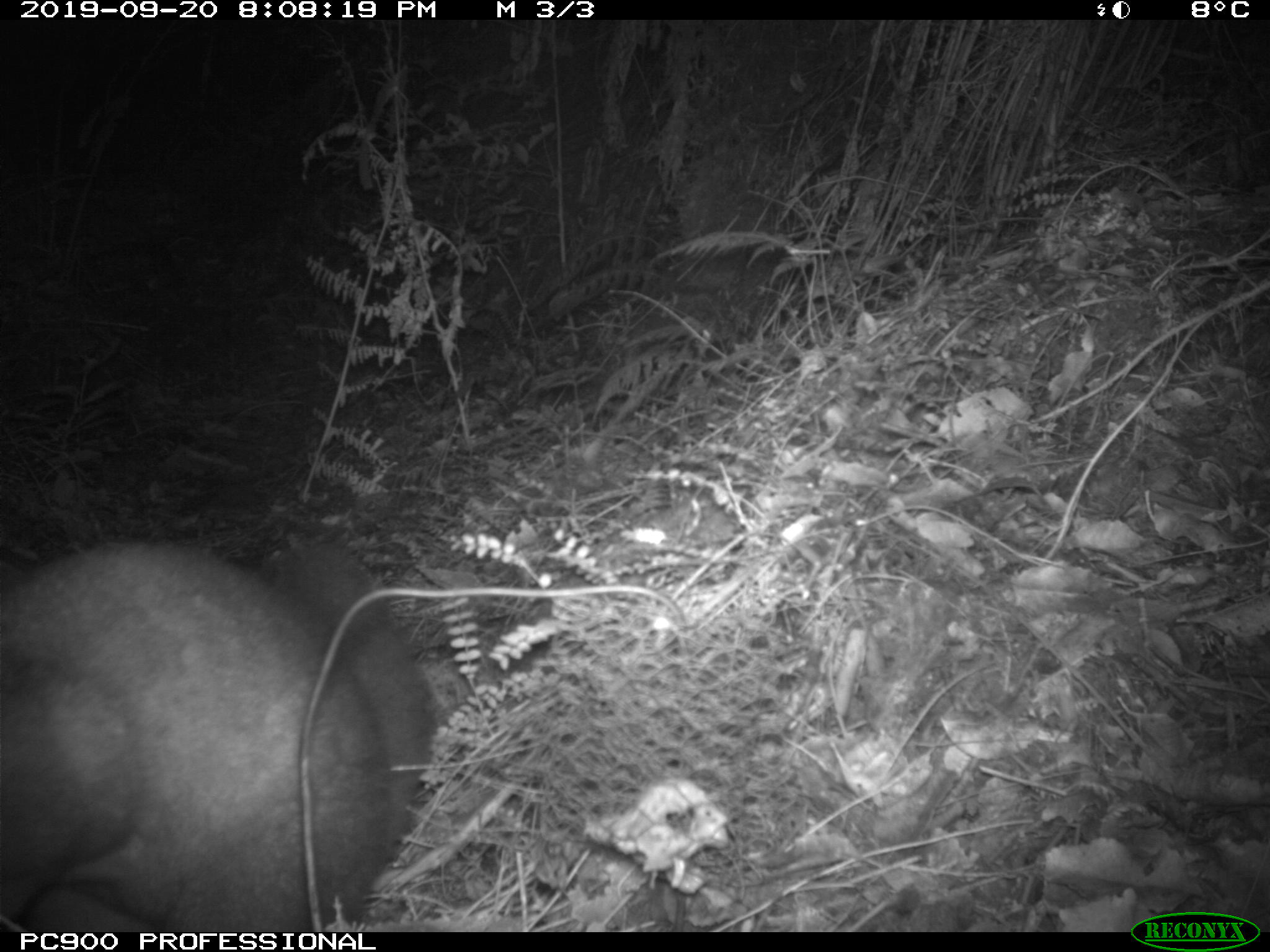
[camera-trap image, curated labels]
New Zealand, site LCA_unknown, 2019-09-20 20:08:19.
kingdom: Animalia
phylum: Chordata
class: Mammalia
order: Diprotodontia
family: Phalangeridae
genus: Trichosurus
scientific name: Trichosurus vulpecula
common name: common brushtail possum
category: possum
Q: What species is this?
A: Possum (common brushtail possum) (Trichosurus vulpecula).